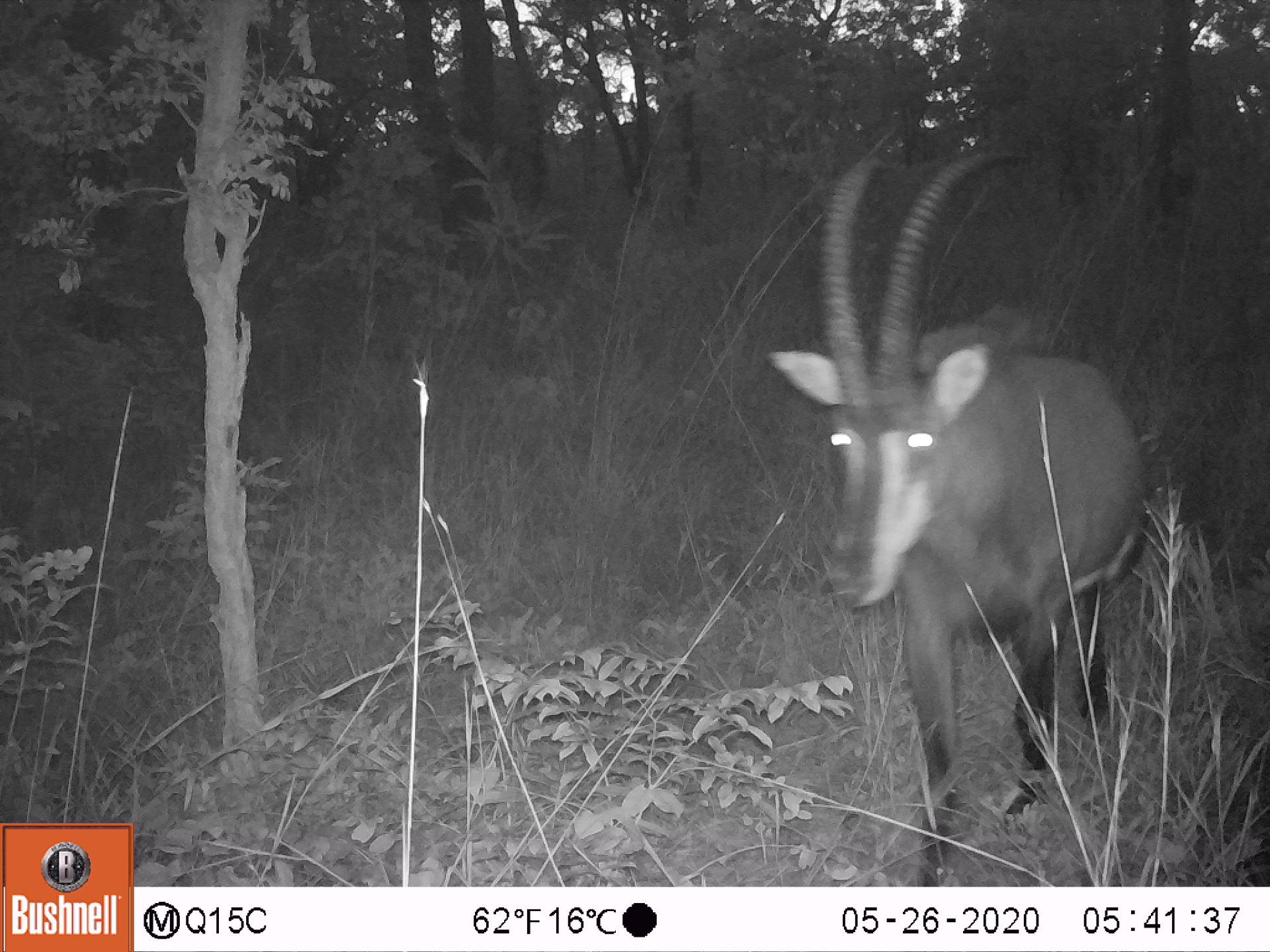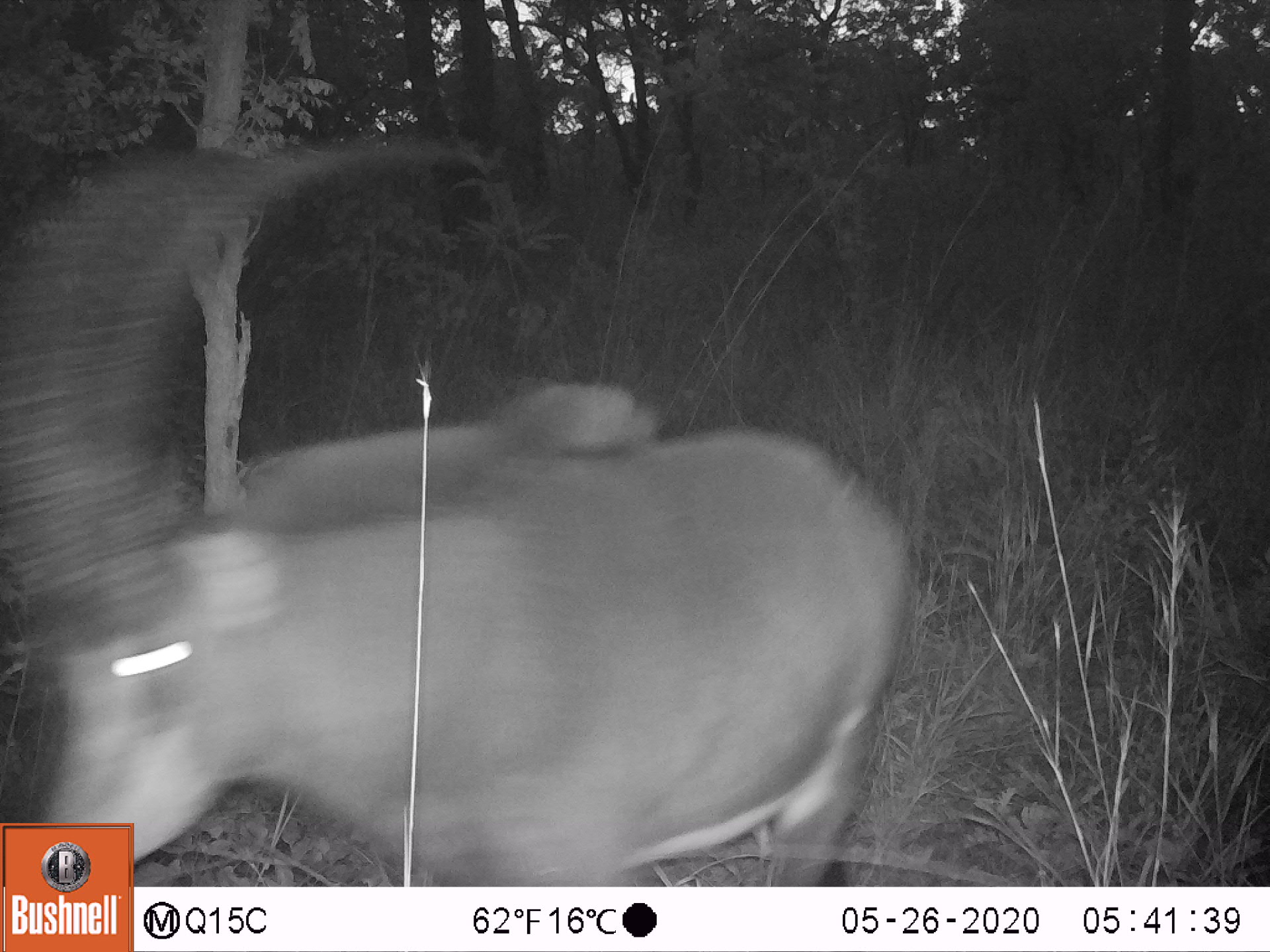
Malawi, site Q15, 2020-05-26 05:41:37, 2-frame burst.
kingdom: Animalia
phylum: Chordata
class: Mammalia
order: Artiodactyla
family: Bovidae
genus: Hippotragus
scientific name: Hippotragus niger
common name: sable antelope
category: sable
Sable (sable antelope) (Hippotragus niger), count 1.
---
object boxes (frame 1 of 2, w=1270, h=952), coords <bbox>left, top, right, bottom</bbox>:
sable: <bbox>765, 148, 1135, 882</bbox>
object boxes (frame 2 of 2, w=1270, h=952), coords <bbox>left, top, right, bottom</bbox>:
sable: <bbox>2, 136, 921, 819</bbox>